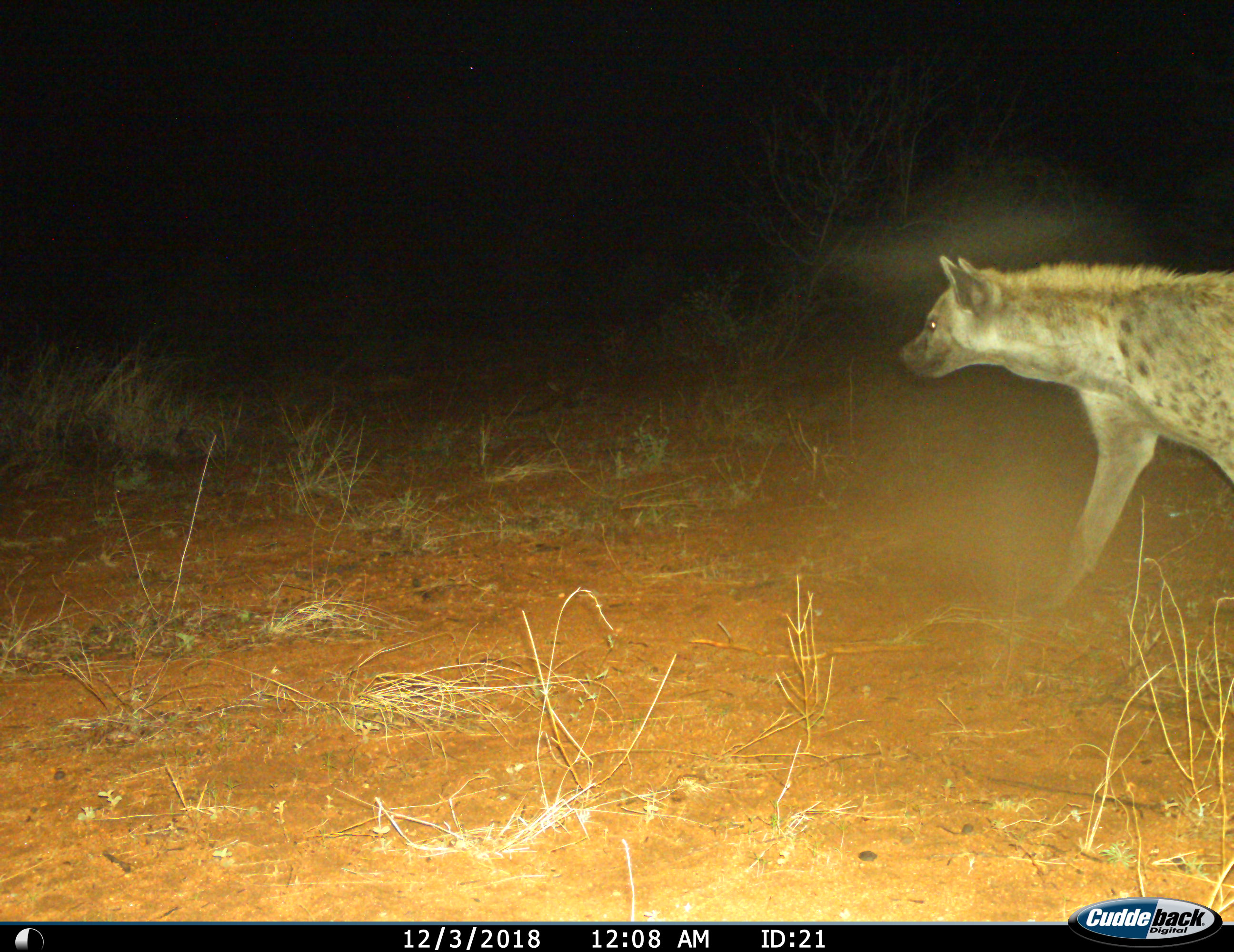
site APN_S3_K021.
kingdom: Animalia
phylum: Chordata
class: Mammalia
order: Carnivora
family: Hyaenidae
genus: Crocuta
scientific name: Crocuta crocuta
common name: spotted hyena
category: hyenaspotted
Hyenaspotted (spotted hyena) (Crocuta crocuta), count 1. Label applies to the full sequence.